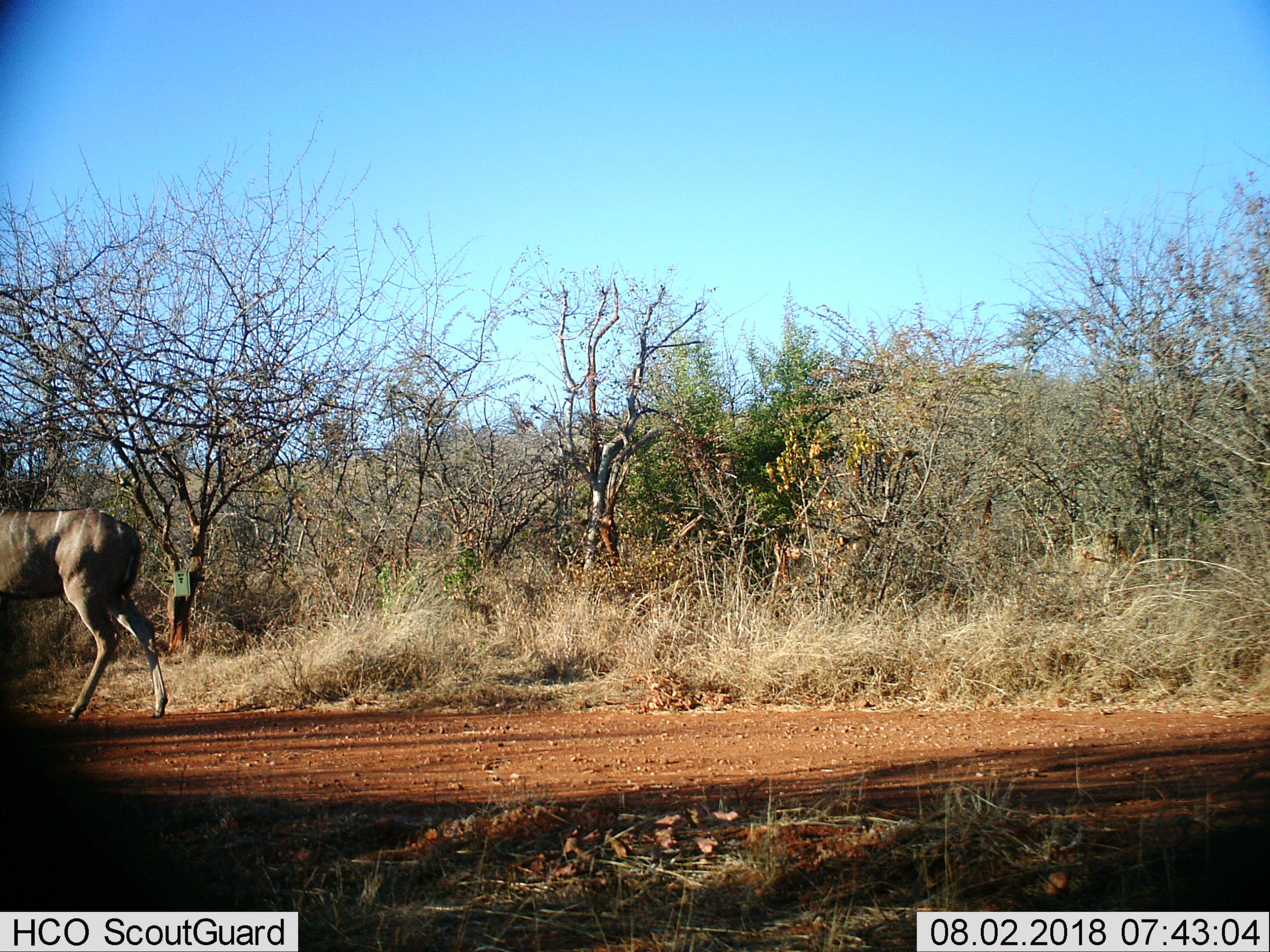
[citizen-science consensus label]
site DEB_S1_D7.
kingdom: Animalia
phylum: Chordata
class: Mammalia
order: Artiodactyla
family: Bovidae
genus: Tragelaphus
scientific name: Tragelaphus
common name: kudu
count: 1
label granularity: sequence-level